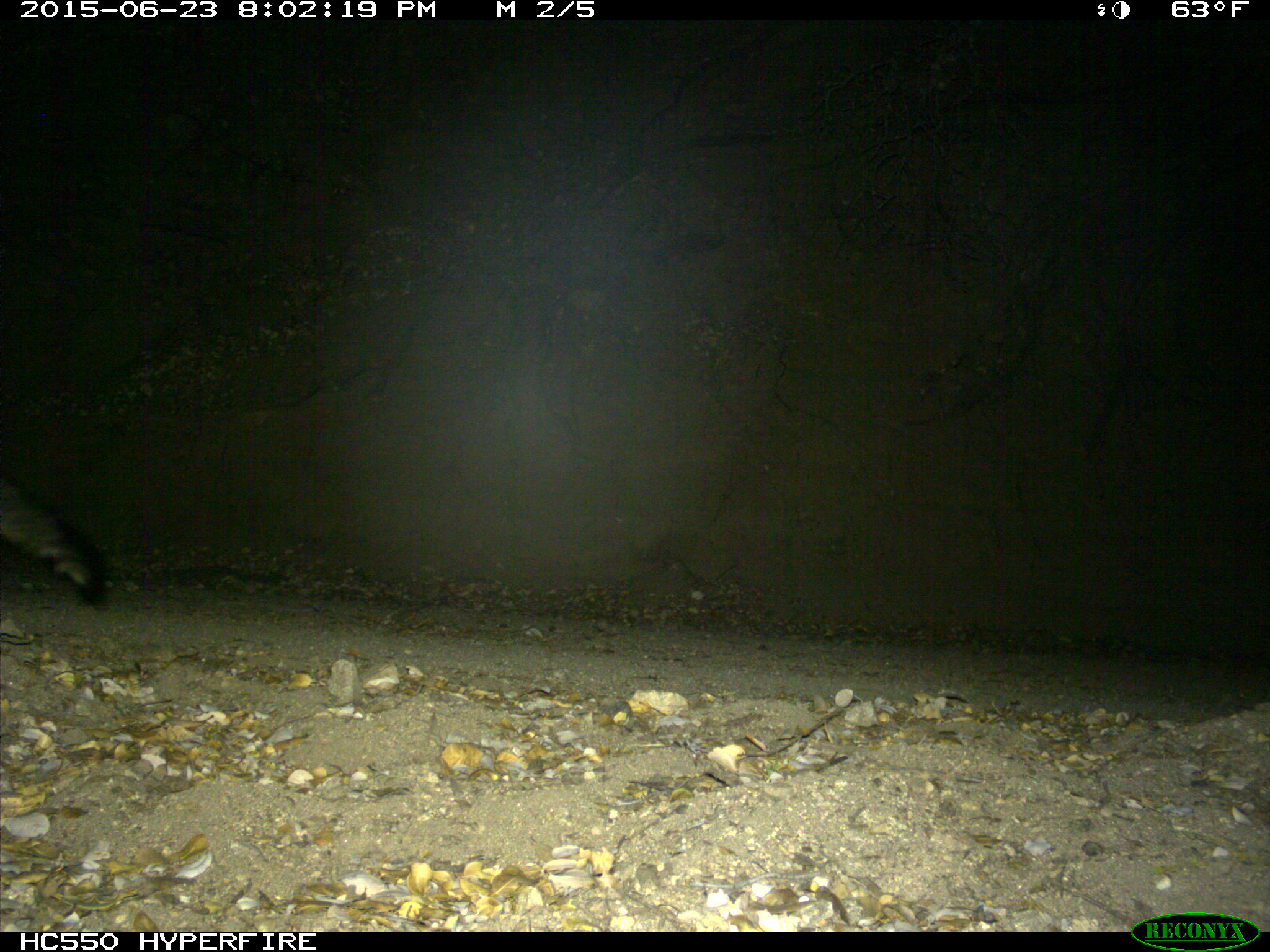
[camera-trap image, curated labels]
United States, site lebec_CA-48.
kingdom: Animalia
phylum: Chordata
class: Mammalia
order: Carnivora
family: Canidae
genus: Urocyon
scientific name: Urocyon cinereoargenteus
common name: gray fox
Urocyon cinereoargenteus (gray fox).